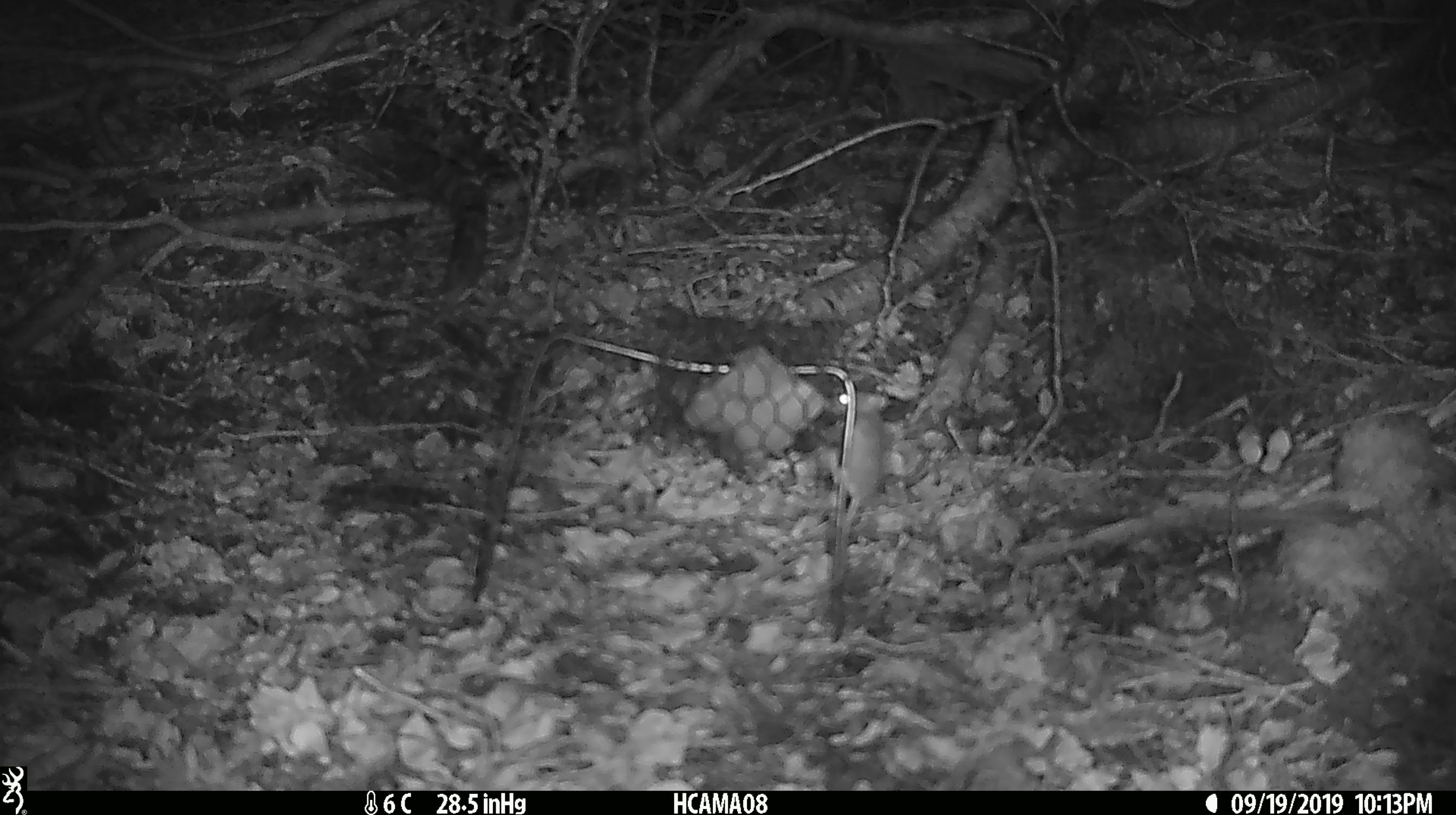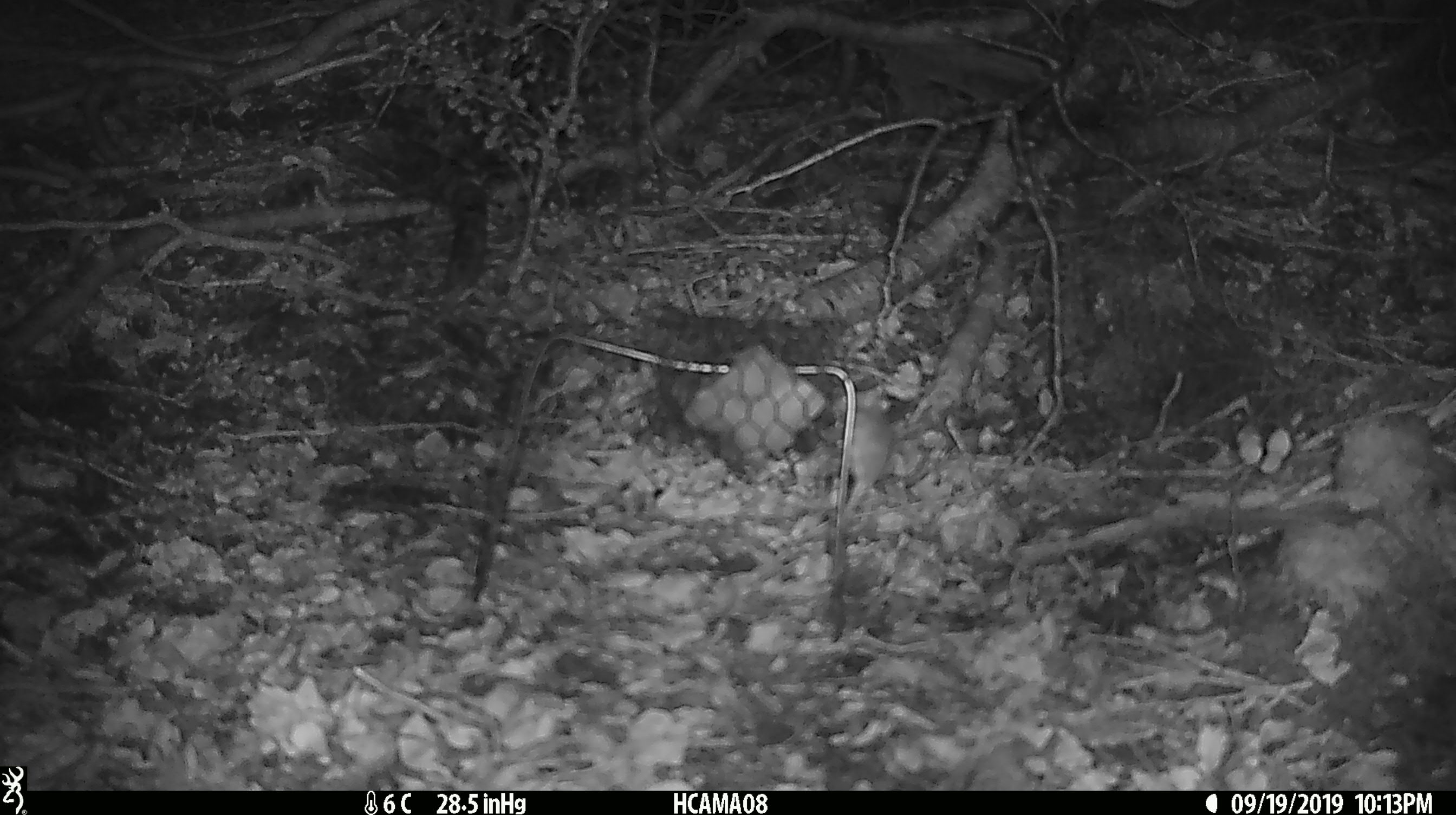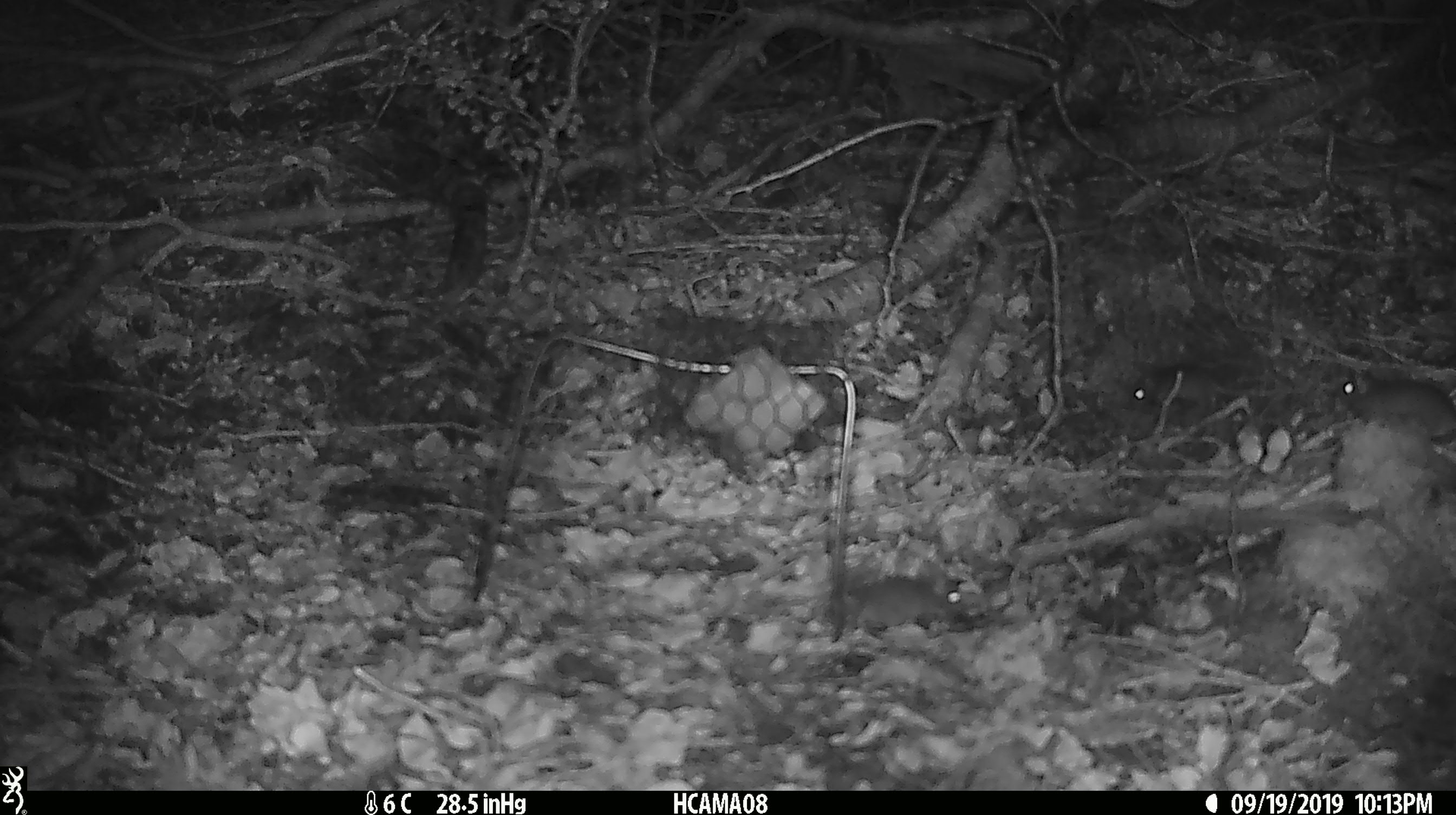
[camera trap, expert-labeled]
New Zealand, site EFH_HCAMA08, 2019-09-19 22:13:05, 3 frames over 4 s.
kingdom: Animalia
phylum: Chordata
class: Mammalia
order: Rodentia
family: Muridae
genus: Mus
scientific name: Mus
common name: mouse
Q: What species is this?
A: Mouse (Mus).